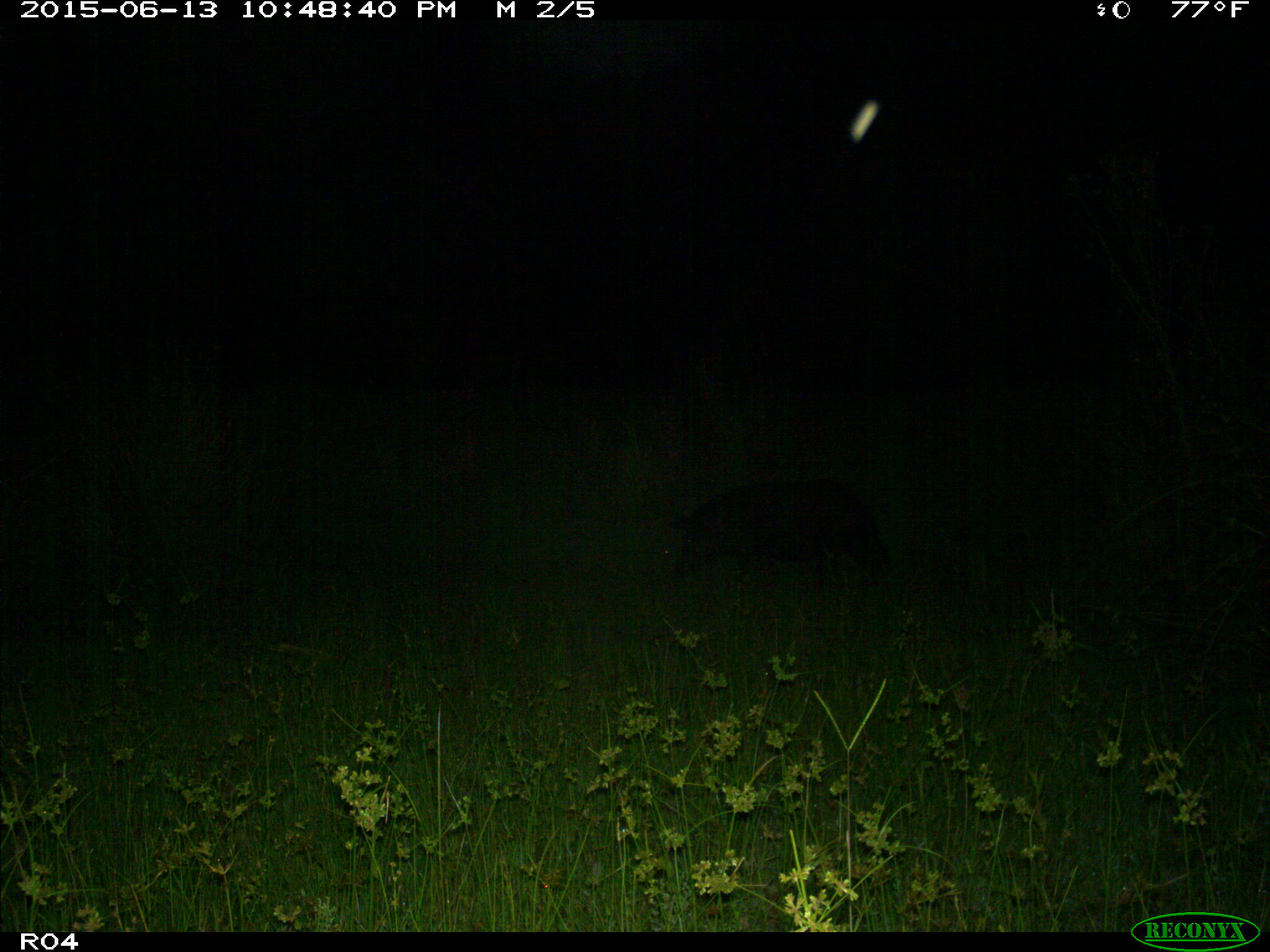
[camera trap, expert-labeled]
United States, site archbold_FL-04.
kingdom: Animalia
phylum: Chordata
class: Mammalia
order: Artiodactyla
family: Suidae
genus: Sus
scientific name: Sus scrofa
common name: wild boar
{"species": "Sus scrofa (wild boar)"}